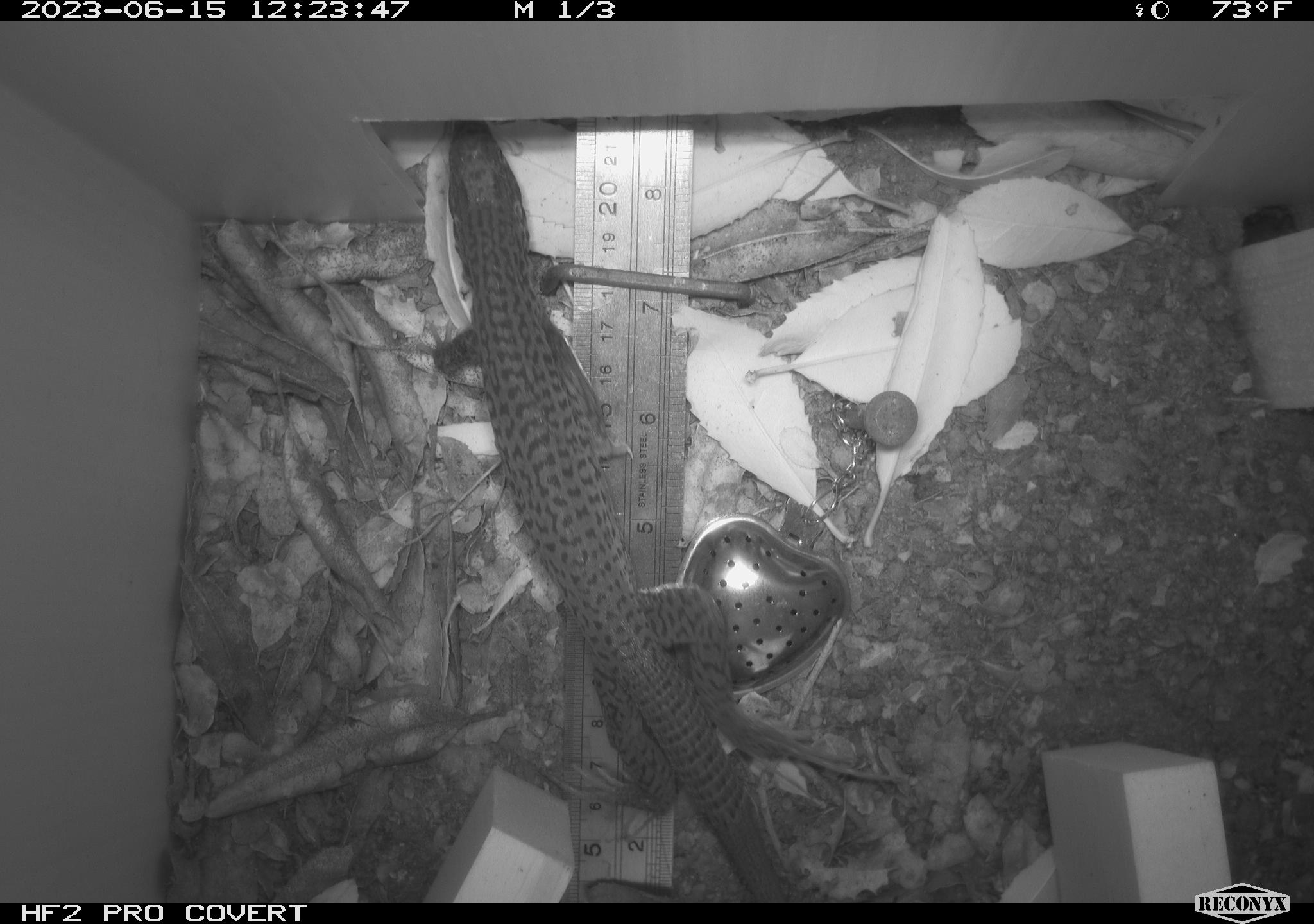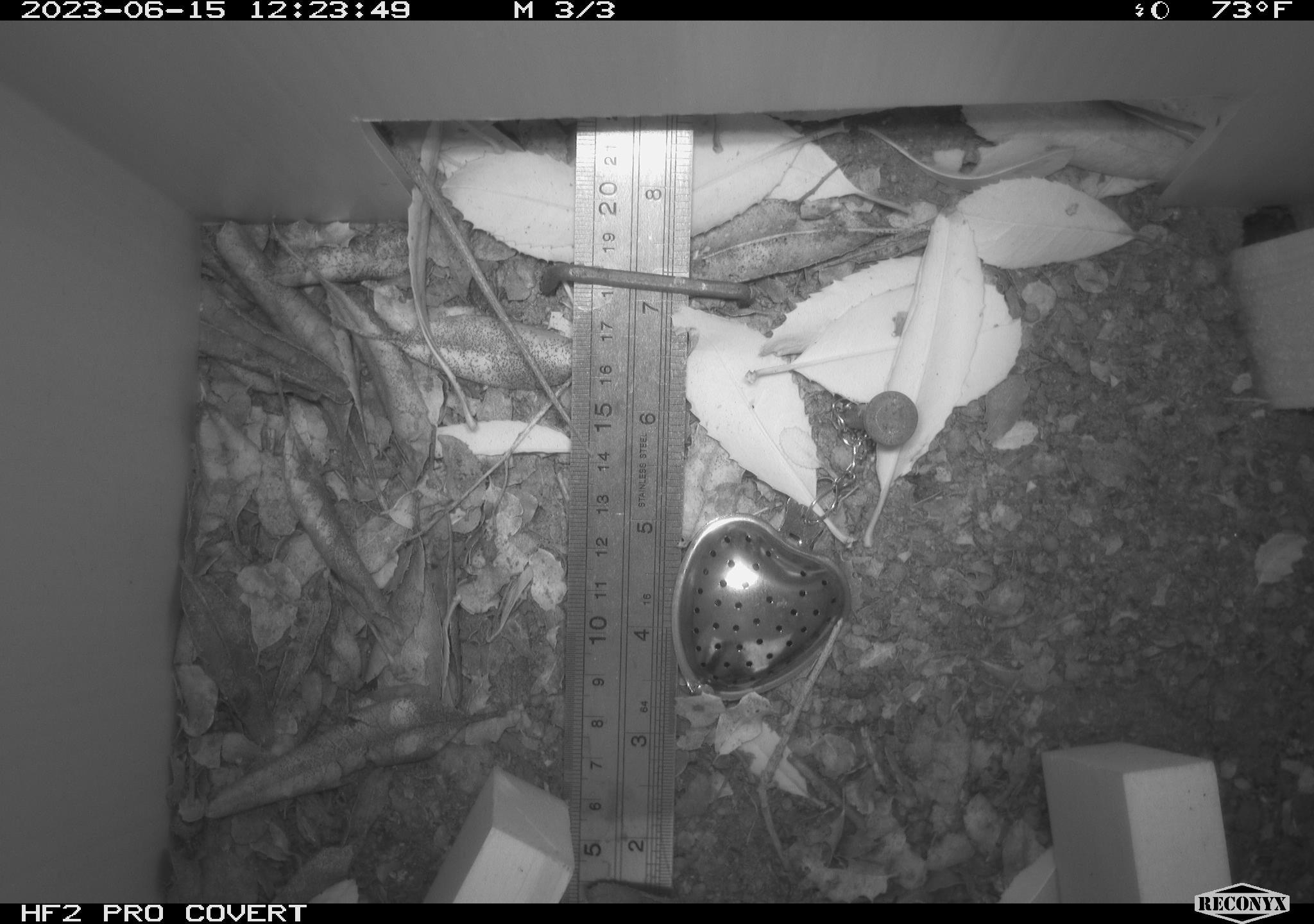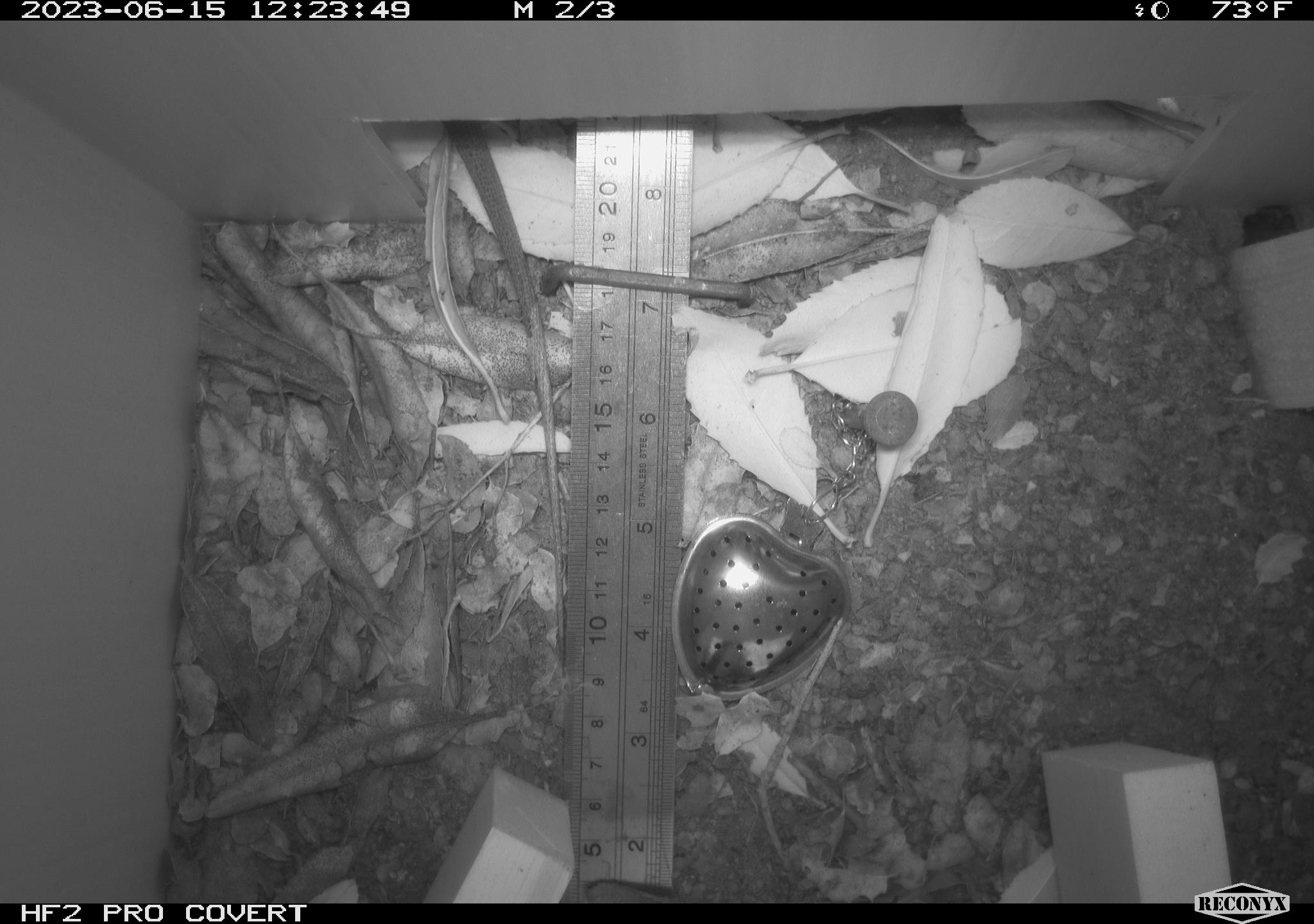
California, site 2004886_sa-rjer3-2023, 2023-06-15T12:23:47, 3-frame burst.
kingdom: Animalia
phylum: Chordata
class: Reptilia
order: Squamata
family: Teiidae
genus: Aspidoscelis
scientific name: Aspidoscelis tigris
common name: western whiptail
Western whiptail (Aspidoscelis tigris).